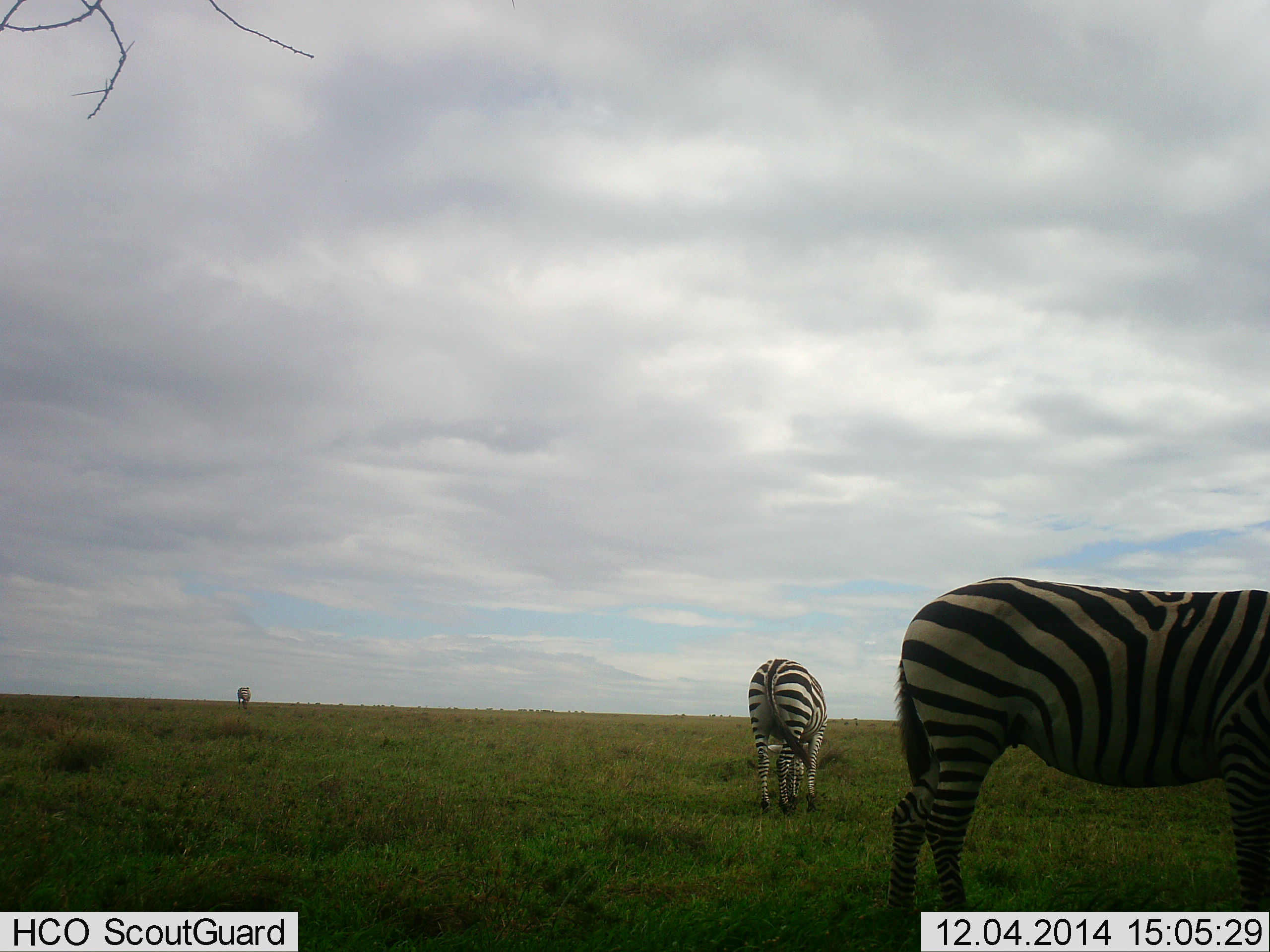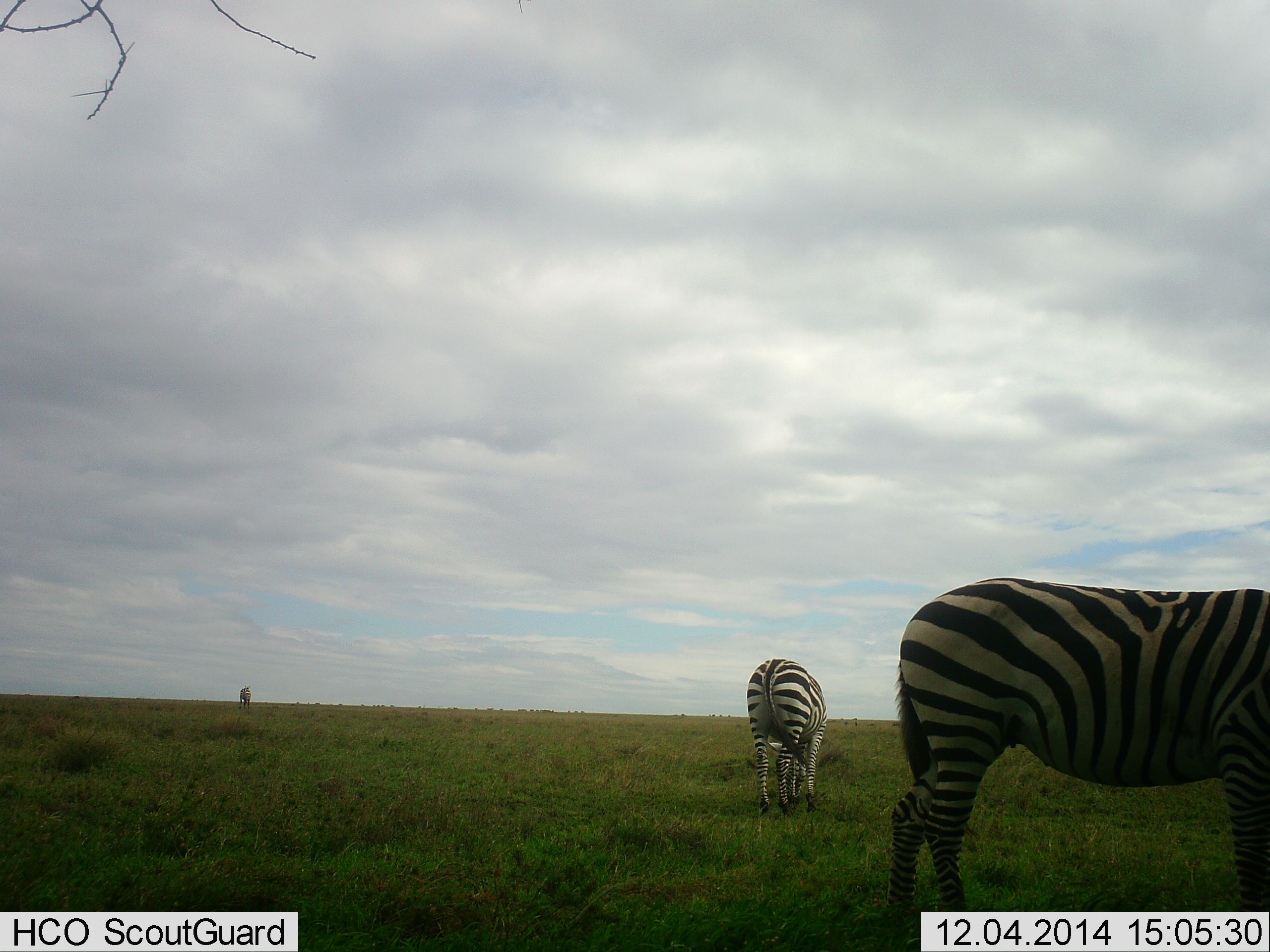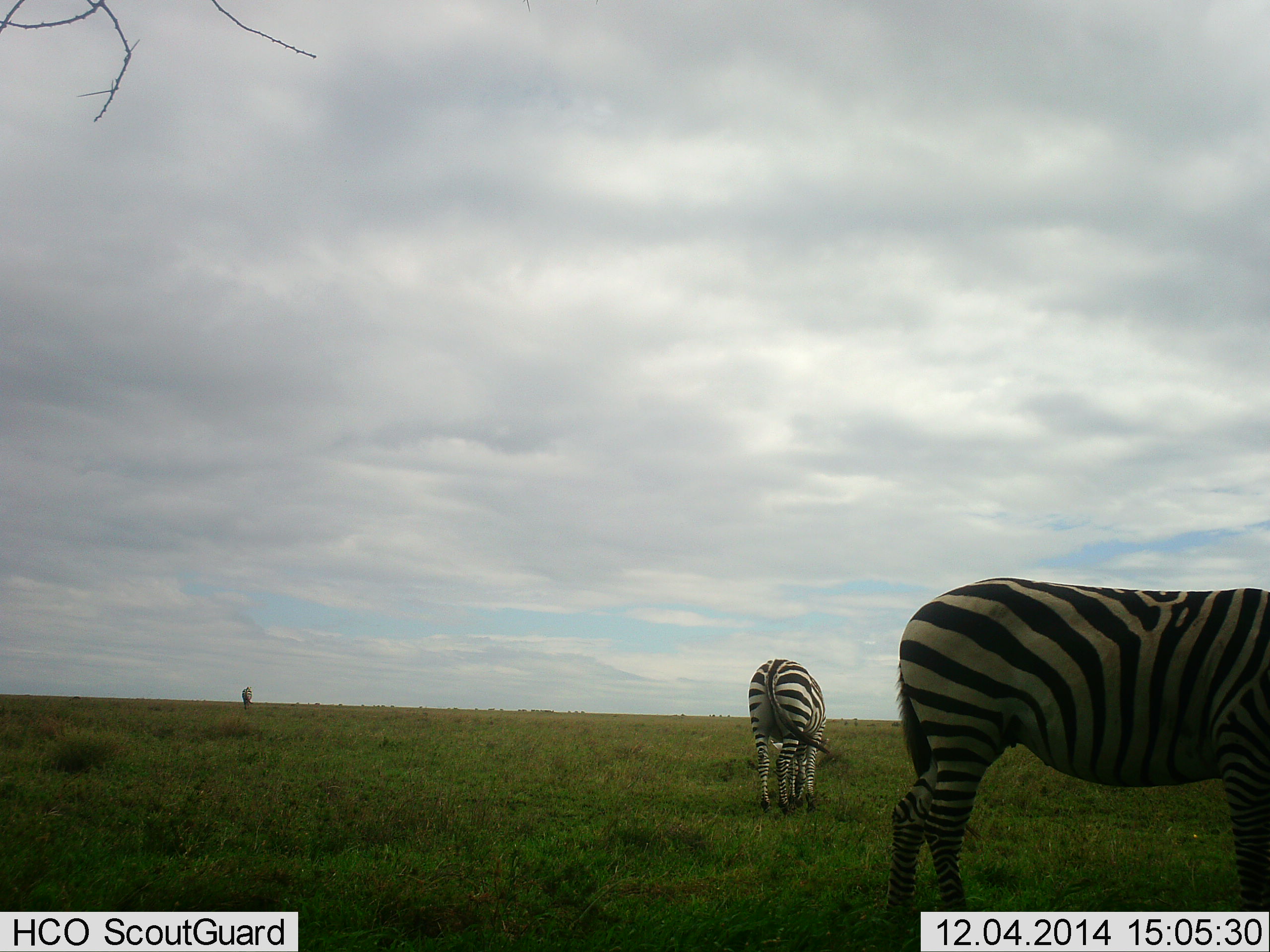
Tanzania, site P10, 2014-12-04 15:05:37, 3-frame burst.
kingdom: Animalia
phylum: Chordata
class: Mammalia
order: Perissodactyla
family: Equidae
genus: Equus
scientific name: Equus quagga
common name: plains zebra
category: zebra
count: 3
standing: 30%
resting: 0%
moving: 0%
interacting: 0%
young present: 0%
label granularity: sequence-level